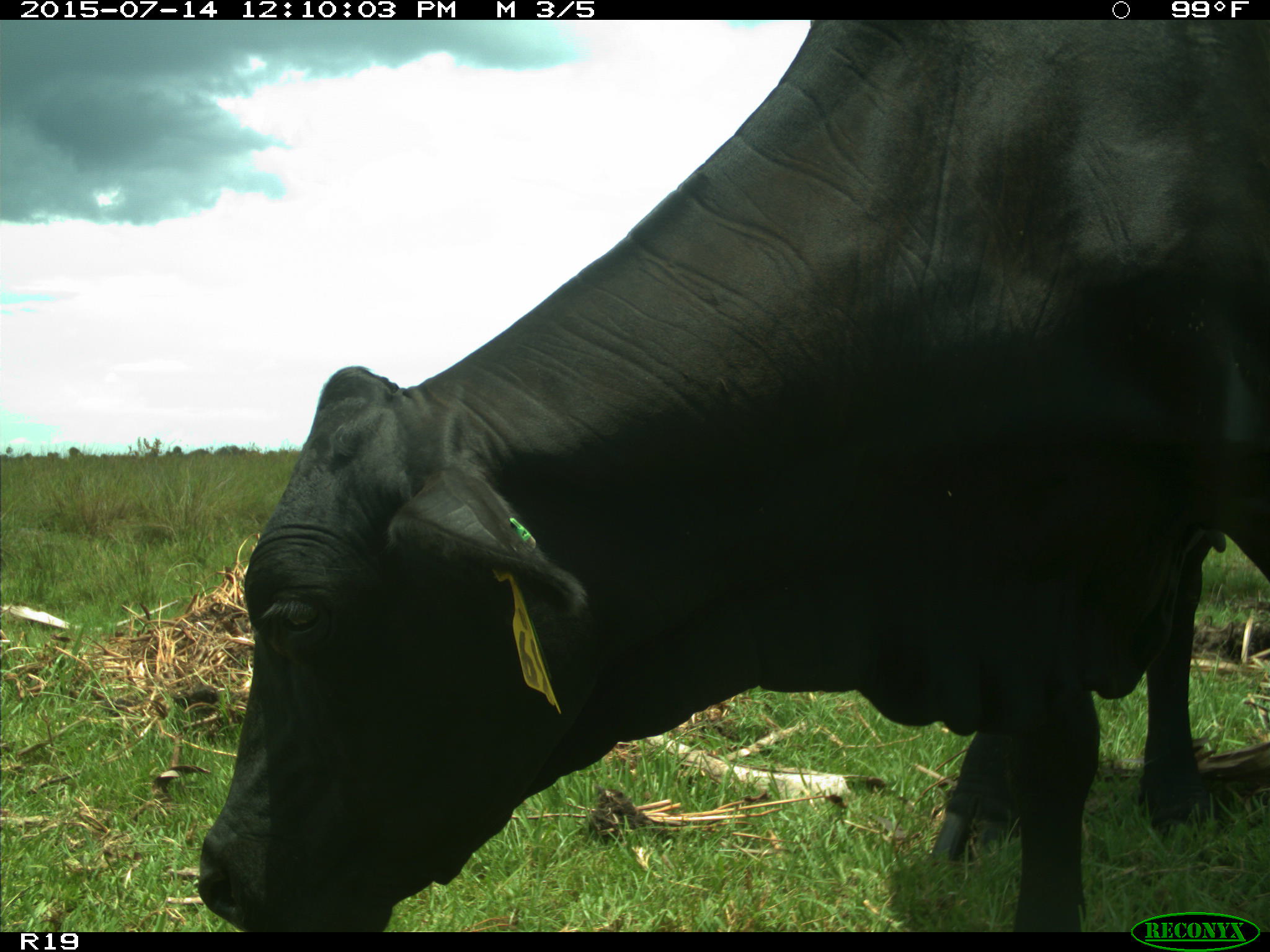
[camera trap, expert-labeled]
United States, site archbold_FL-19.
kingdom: Animalia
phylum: Chordata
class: Mammalia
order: Artiodactyla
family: Bovidae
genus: Bos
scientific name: Bos taurus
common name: domestic cow